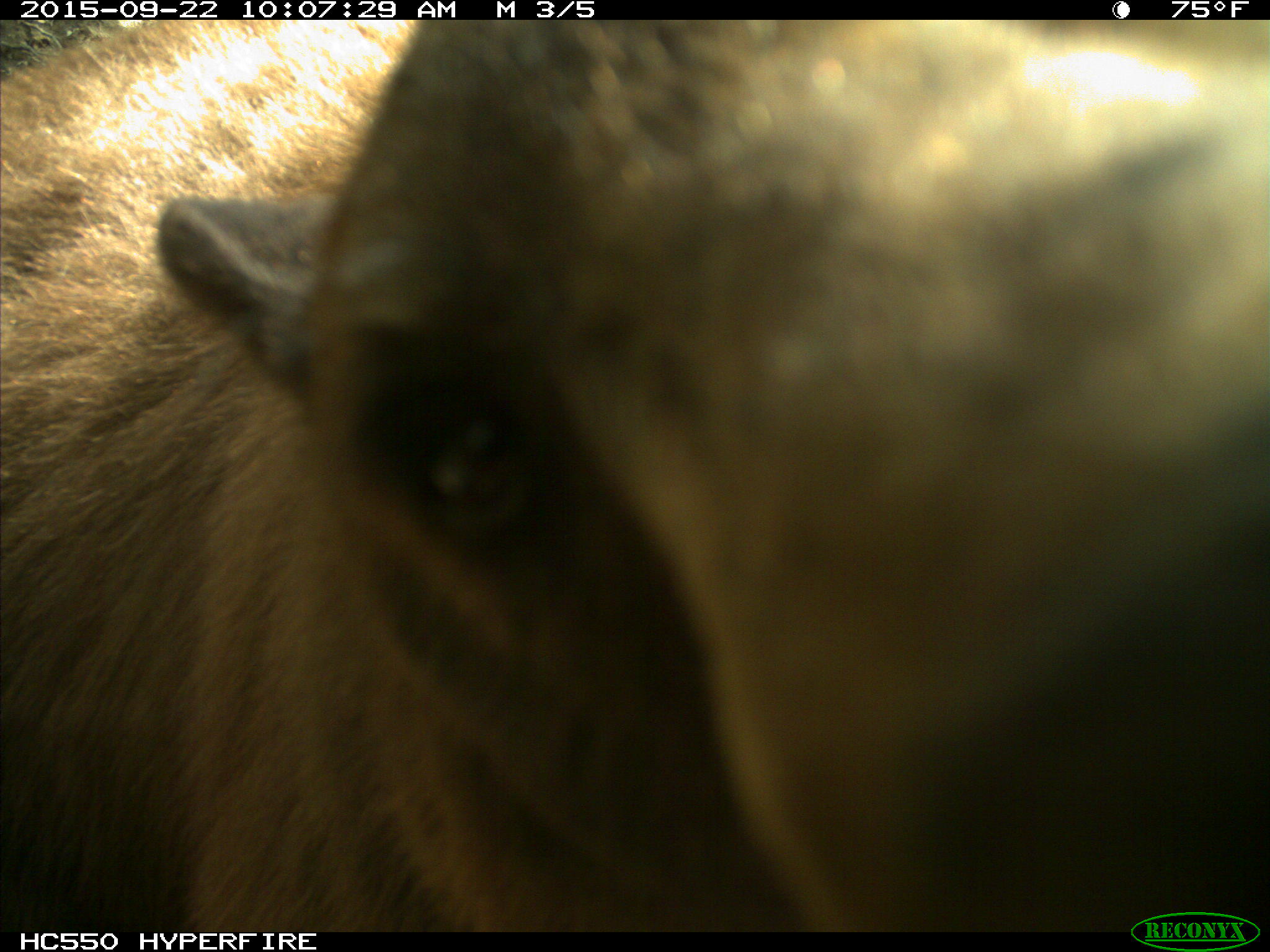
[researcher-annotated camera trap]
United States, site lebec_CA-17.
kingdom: Animalia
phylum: Chordata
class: Mammalia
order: Carnivora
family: Ursidae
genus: Ursus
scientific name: Ursus americanus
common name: american black bear